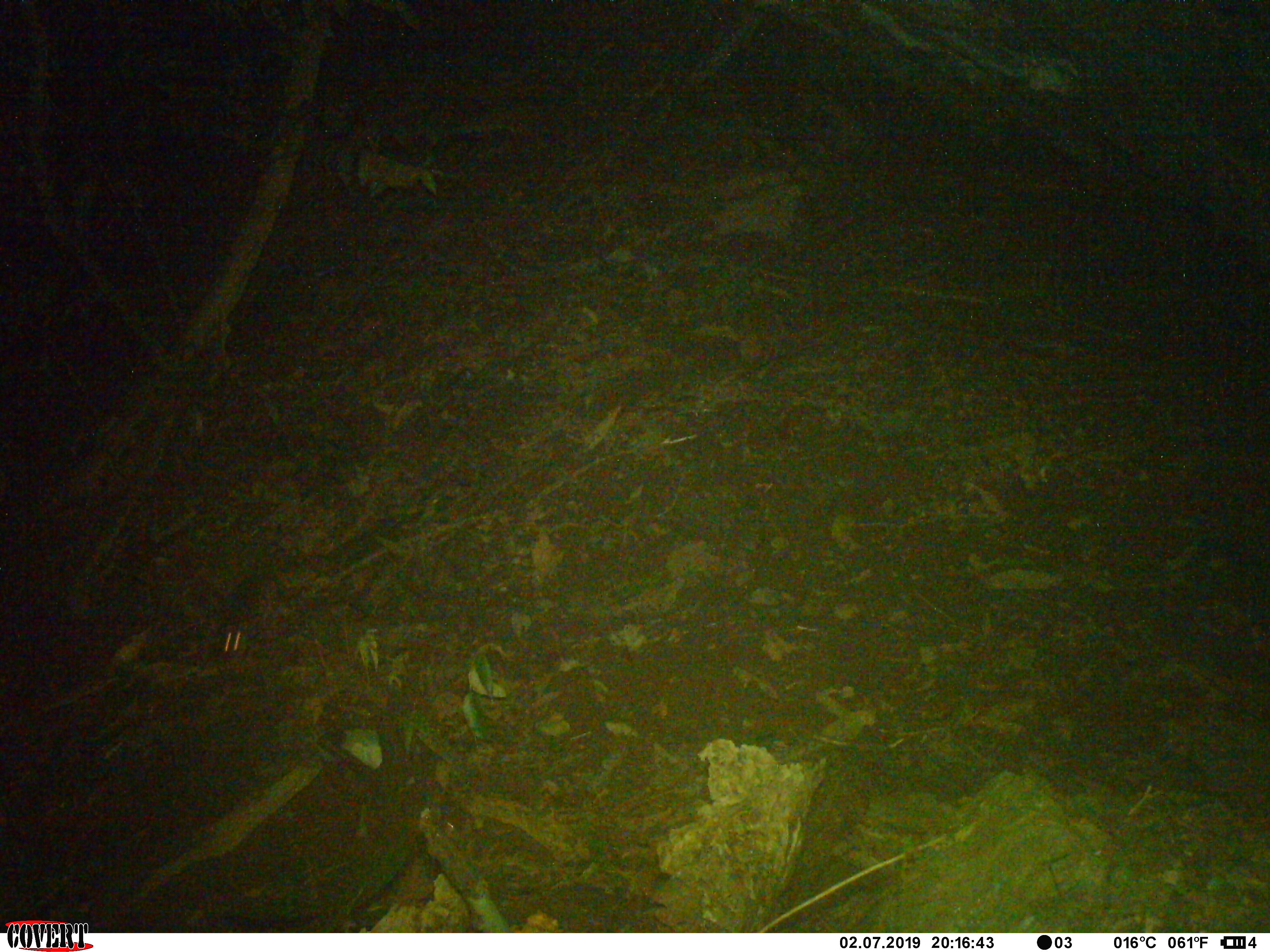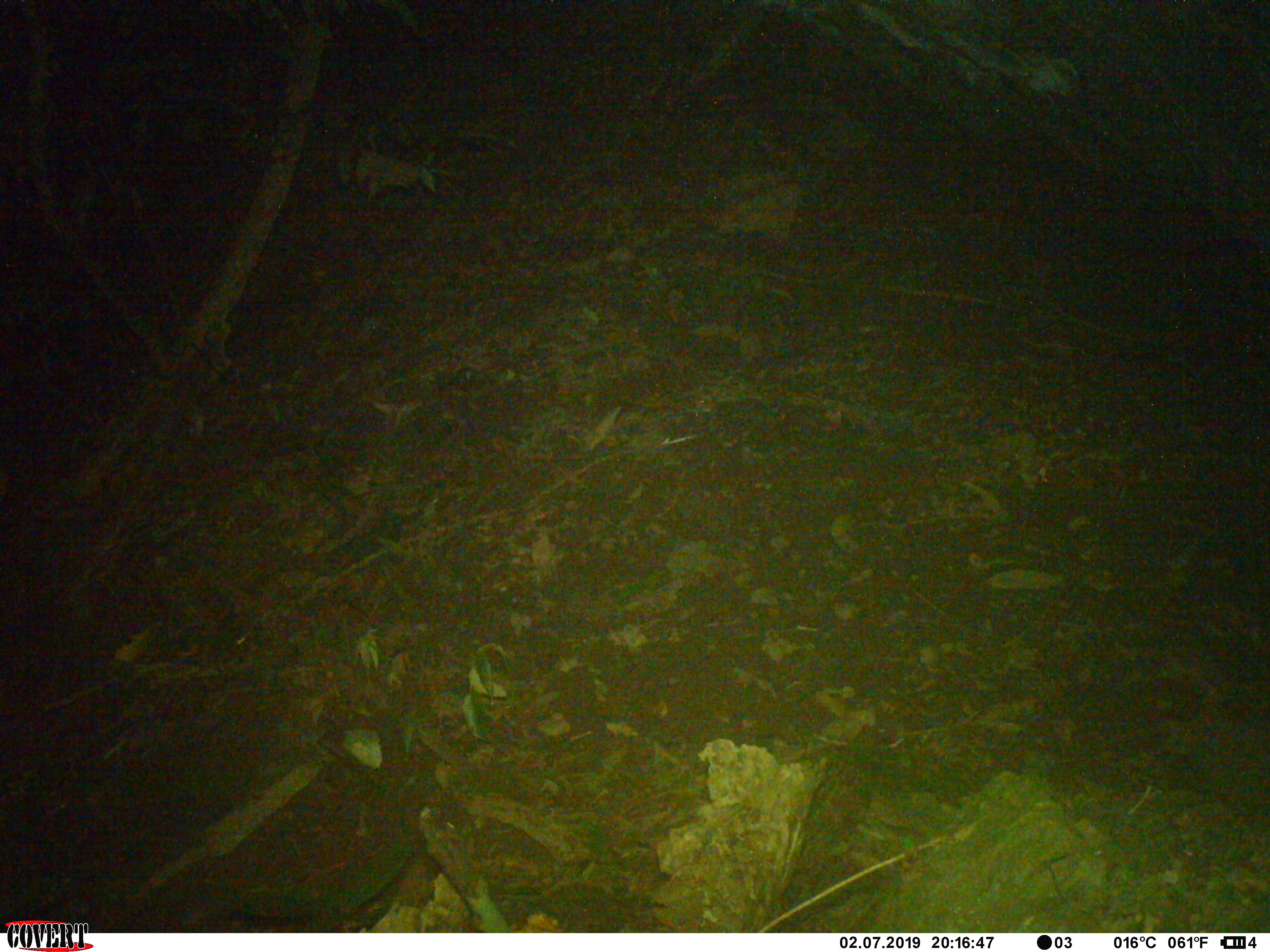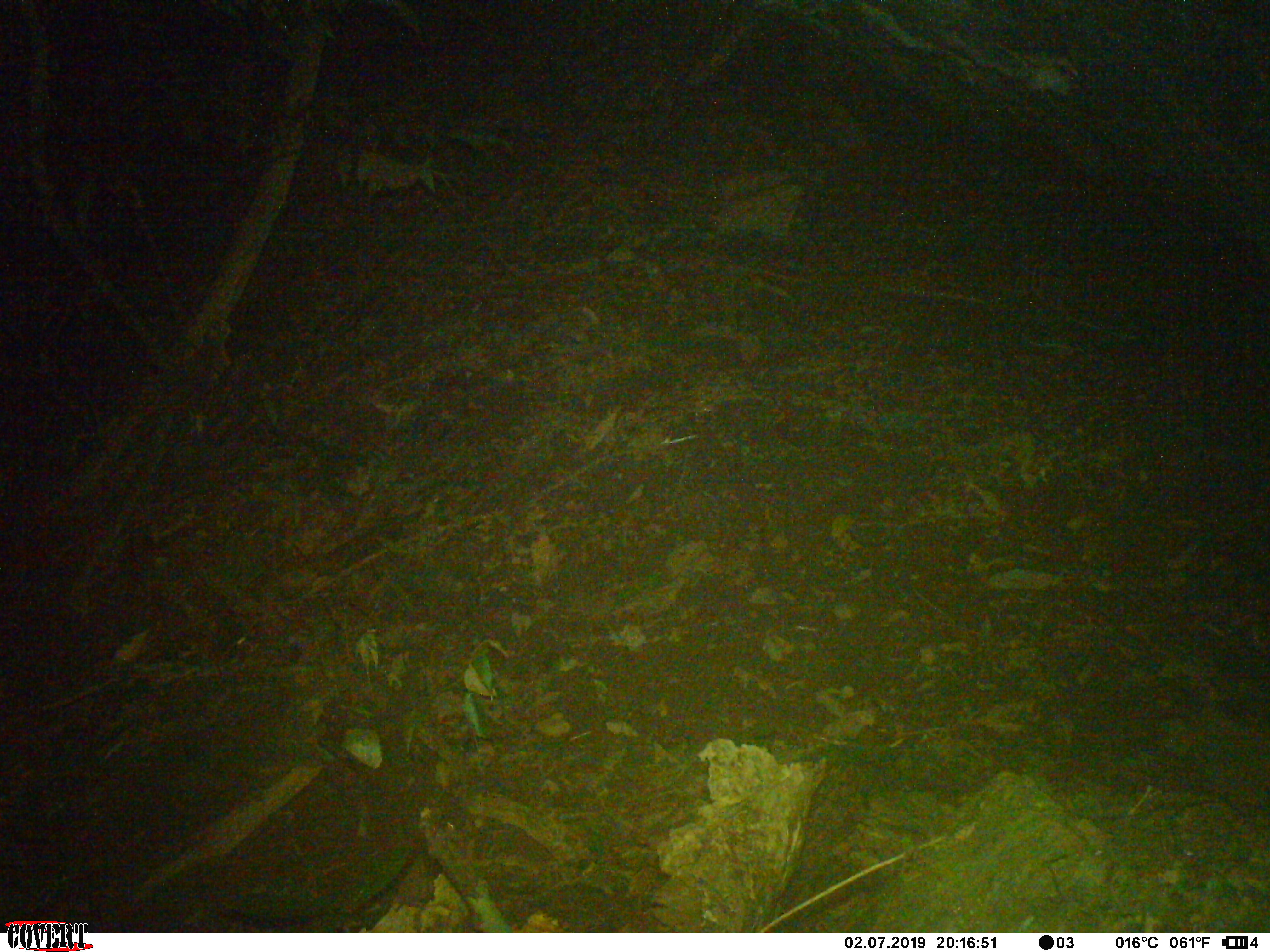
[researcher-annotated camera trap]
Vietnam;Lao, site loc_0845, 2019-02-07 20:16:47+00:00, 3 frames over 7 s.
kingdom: Animalia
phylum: Chordata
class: Mammalia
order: Rodentia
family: Muridae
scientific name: Muridae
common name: old-world mice and rats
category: unidentified murid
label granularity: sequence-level